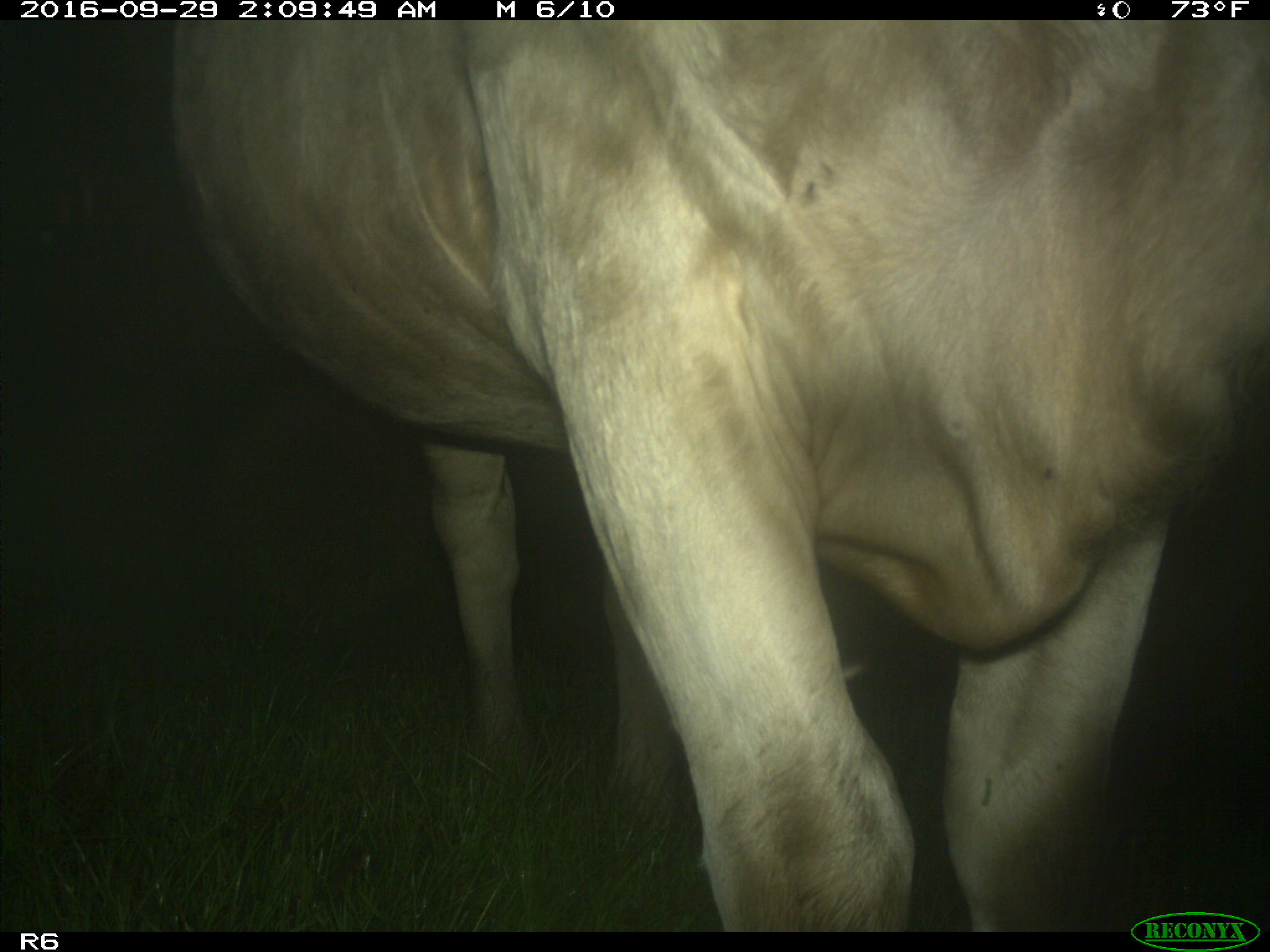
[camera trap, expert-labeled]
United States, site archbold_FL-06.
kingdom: Animalia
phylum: Chordata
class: Mammalia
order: Artiodactyla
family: Bovidae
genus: Bos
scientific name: Bos taurus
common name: domestic cow